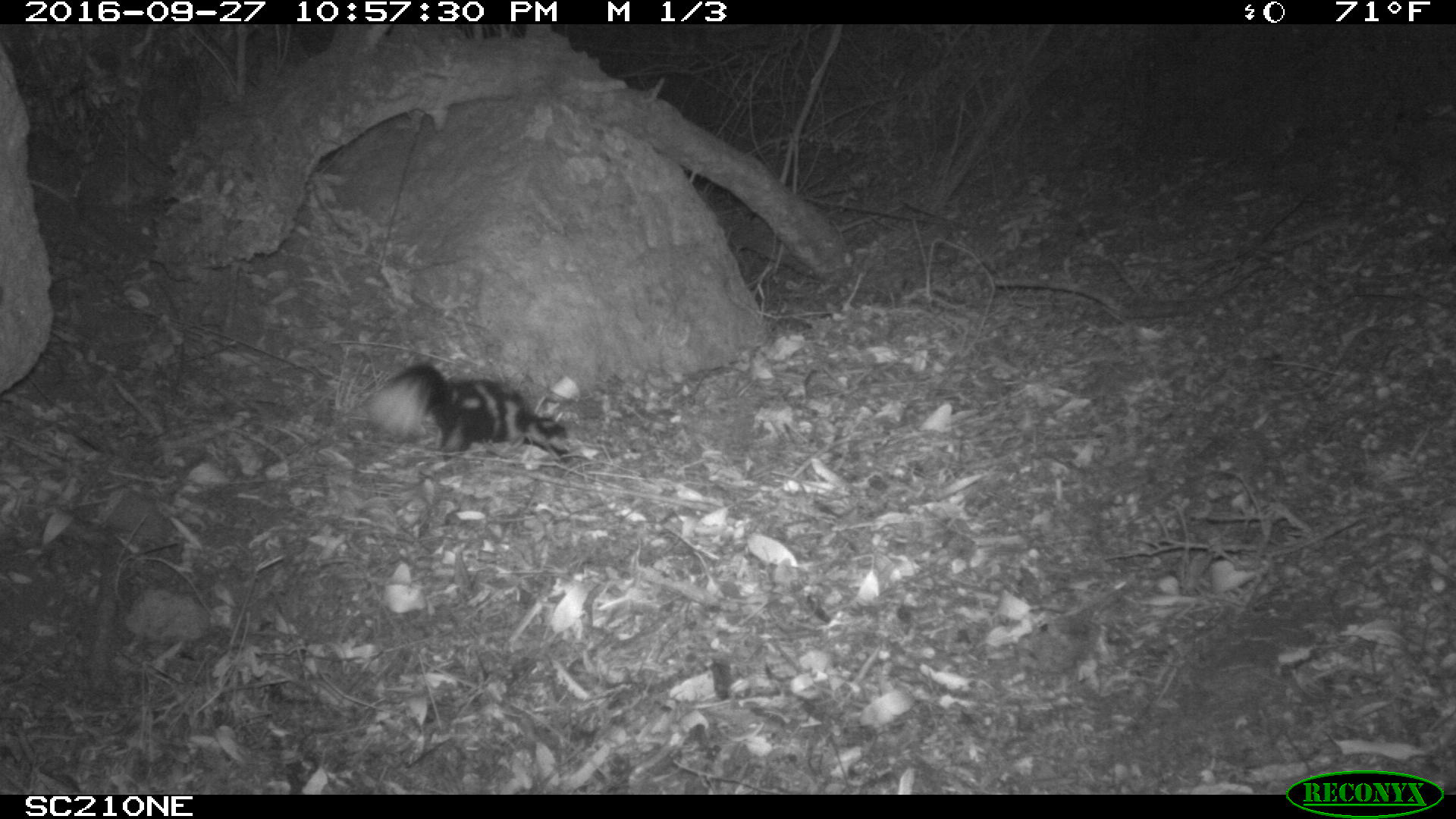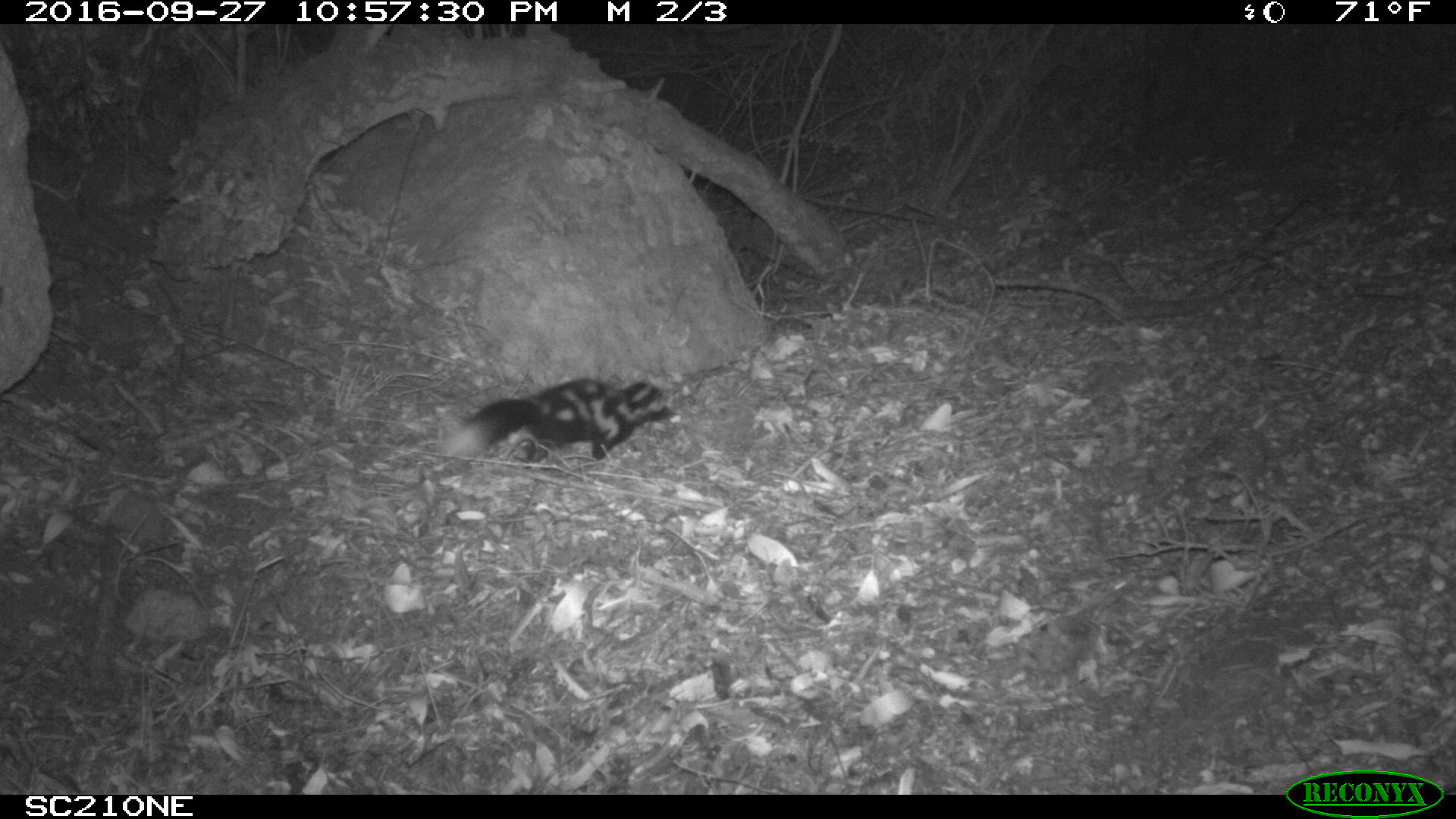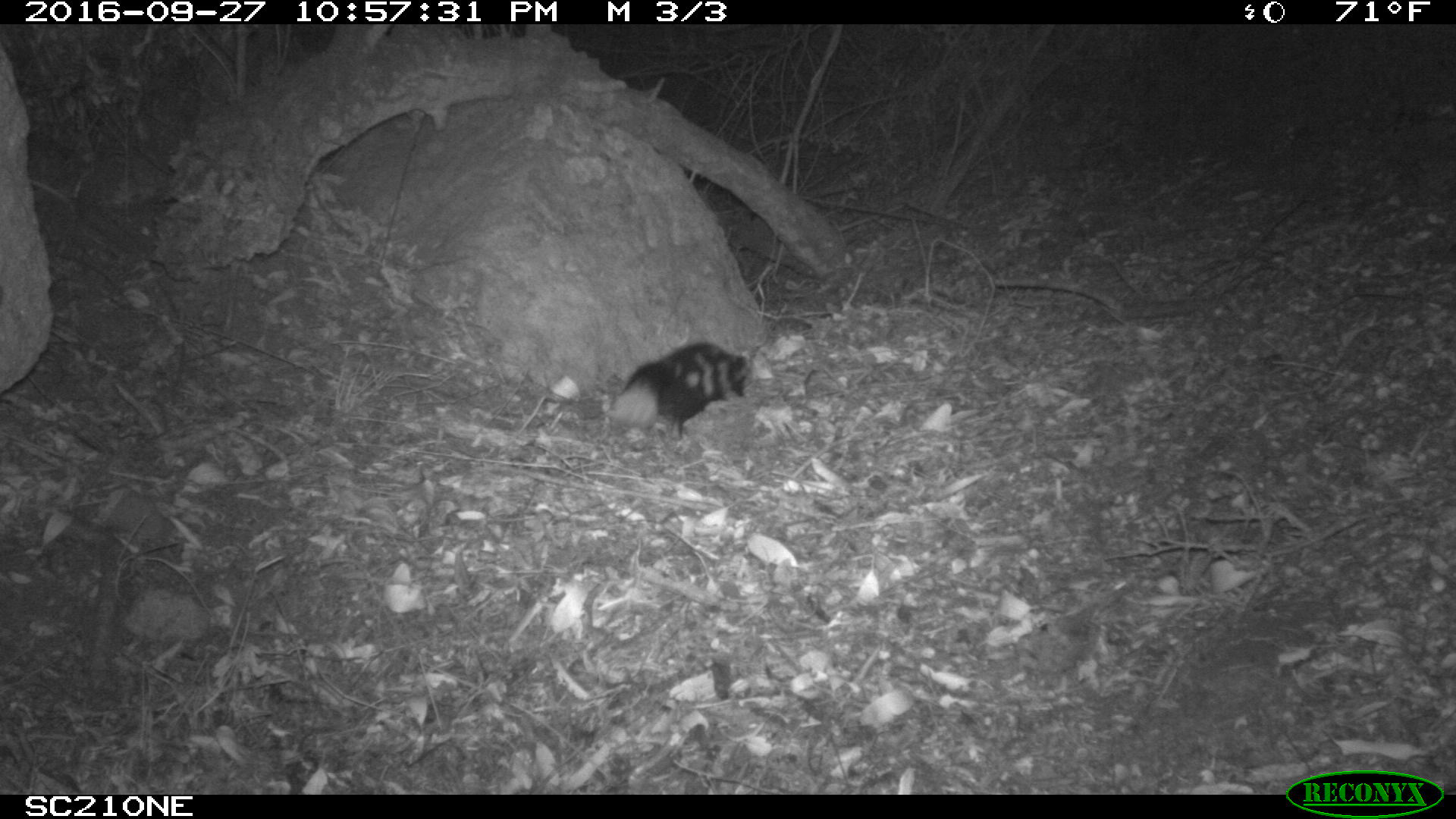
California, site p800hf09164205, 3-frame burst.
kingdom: Animalia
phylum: Chordata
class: Mammalia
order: Carnivora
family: Mephitidae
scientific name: Mephitidae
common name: skunk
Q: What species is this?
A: Skunk (Mephitidae).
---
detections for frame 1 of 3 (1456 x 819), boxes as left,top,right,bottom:
skunk: 365,362,572,464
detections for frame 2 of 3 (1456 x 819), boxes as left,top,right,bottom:
skunk: 440,377,678,463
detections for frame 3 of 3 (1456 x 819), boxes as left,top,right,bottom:
skunk: 608,339,761,441